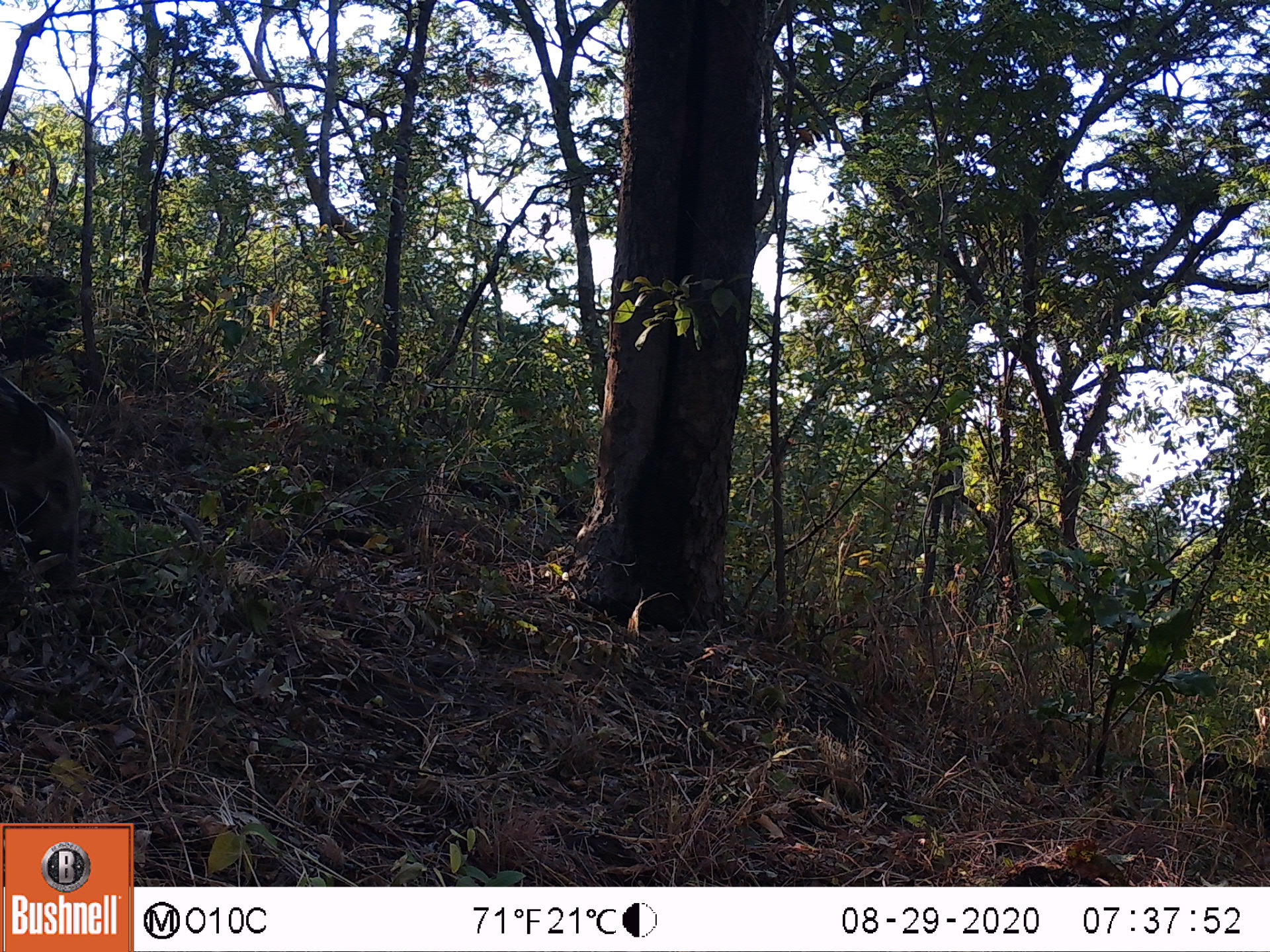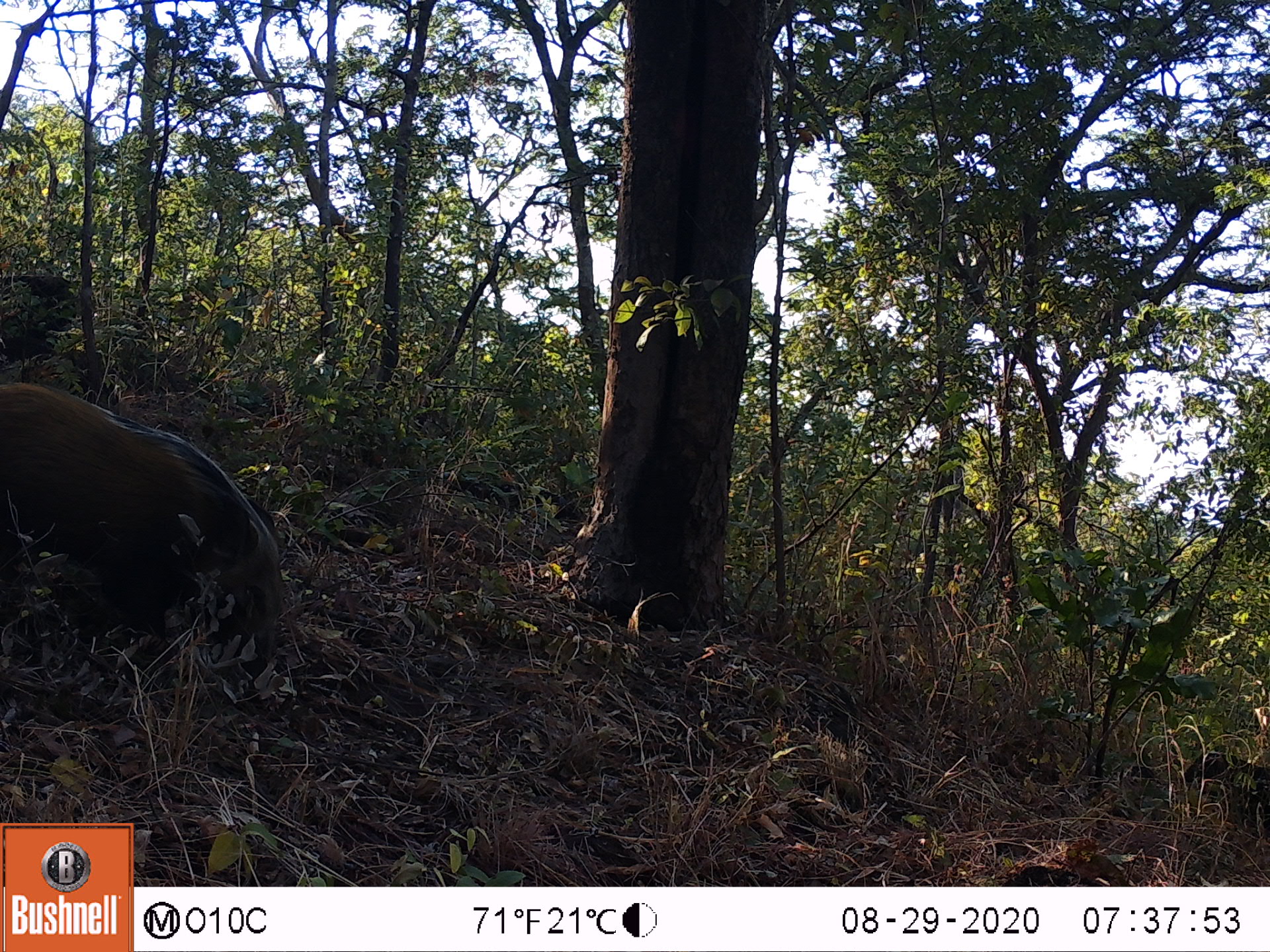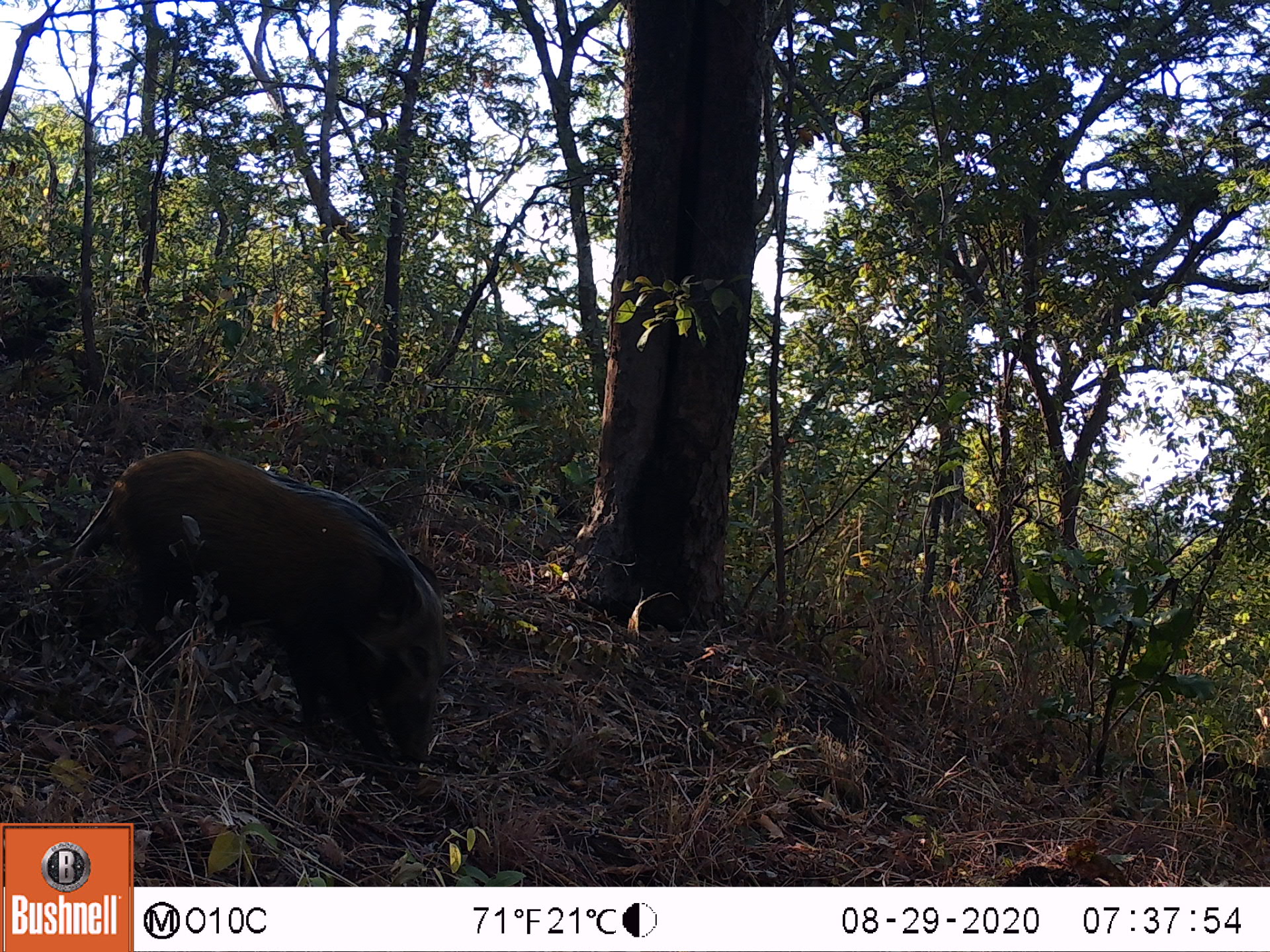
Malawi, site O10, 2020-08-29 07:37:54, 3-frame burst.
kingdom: Animalia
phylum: Chordata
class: Mammalia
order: Artiodactyla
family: Suidae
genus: Potamochoerus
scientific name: Potamochoerus larvatus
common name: bushpig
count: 1